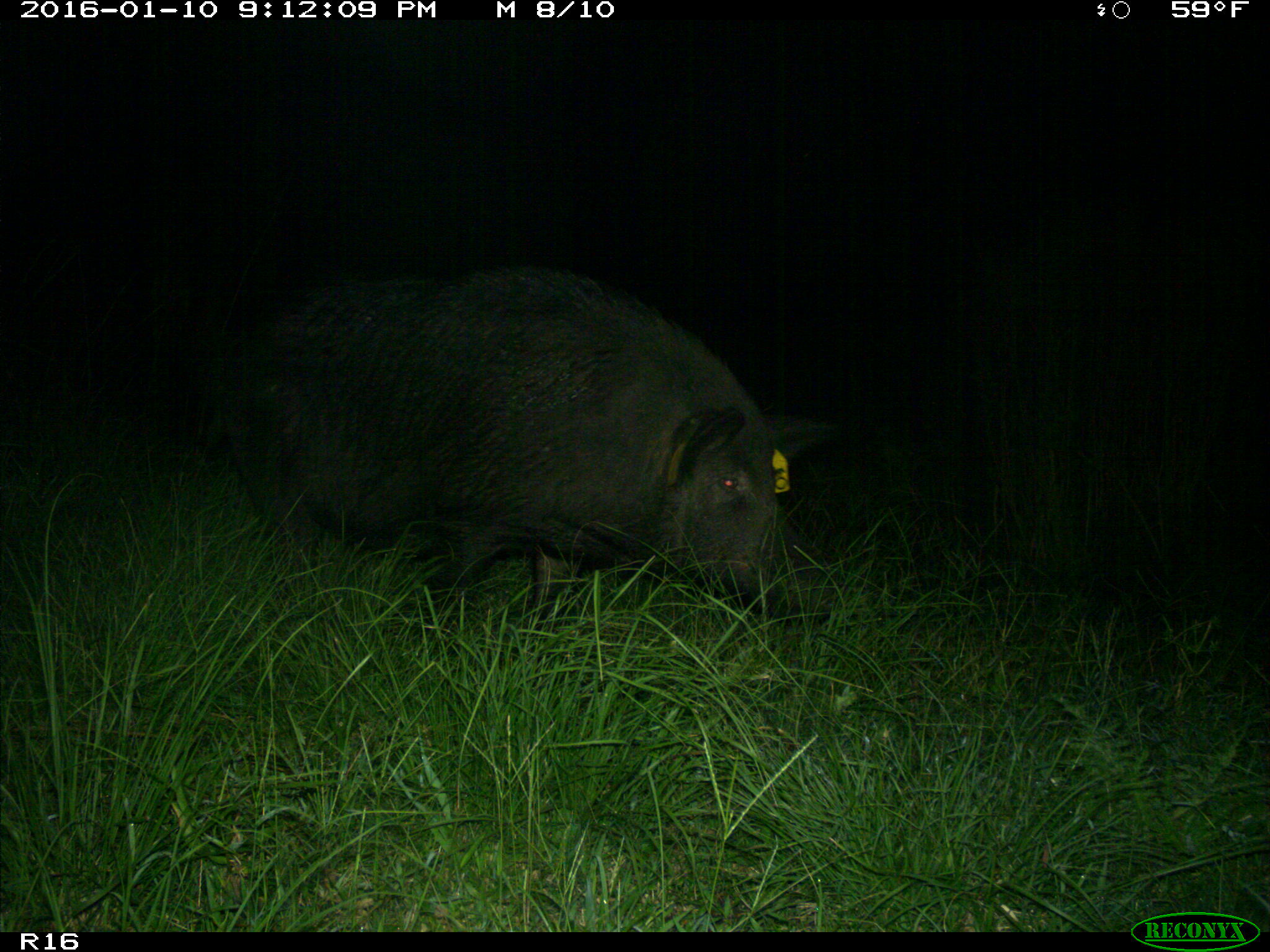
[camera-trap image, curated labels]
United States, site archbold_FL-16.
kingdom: Animalia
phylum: Chordata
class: Mammalia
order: Artiodactyla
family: Suidae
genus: Sus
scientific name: Sus scrofa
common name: wild boar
Sus scrofa (wild boar).